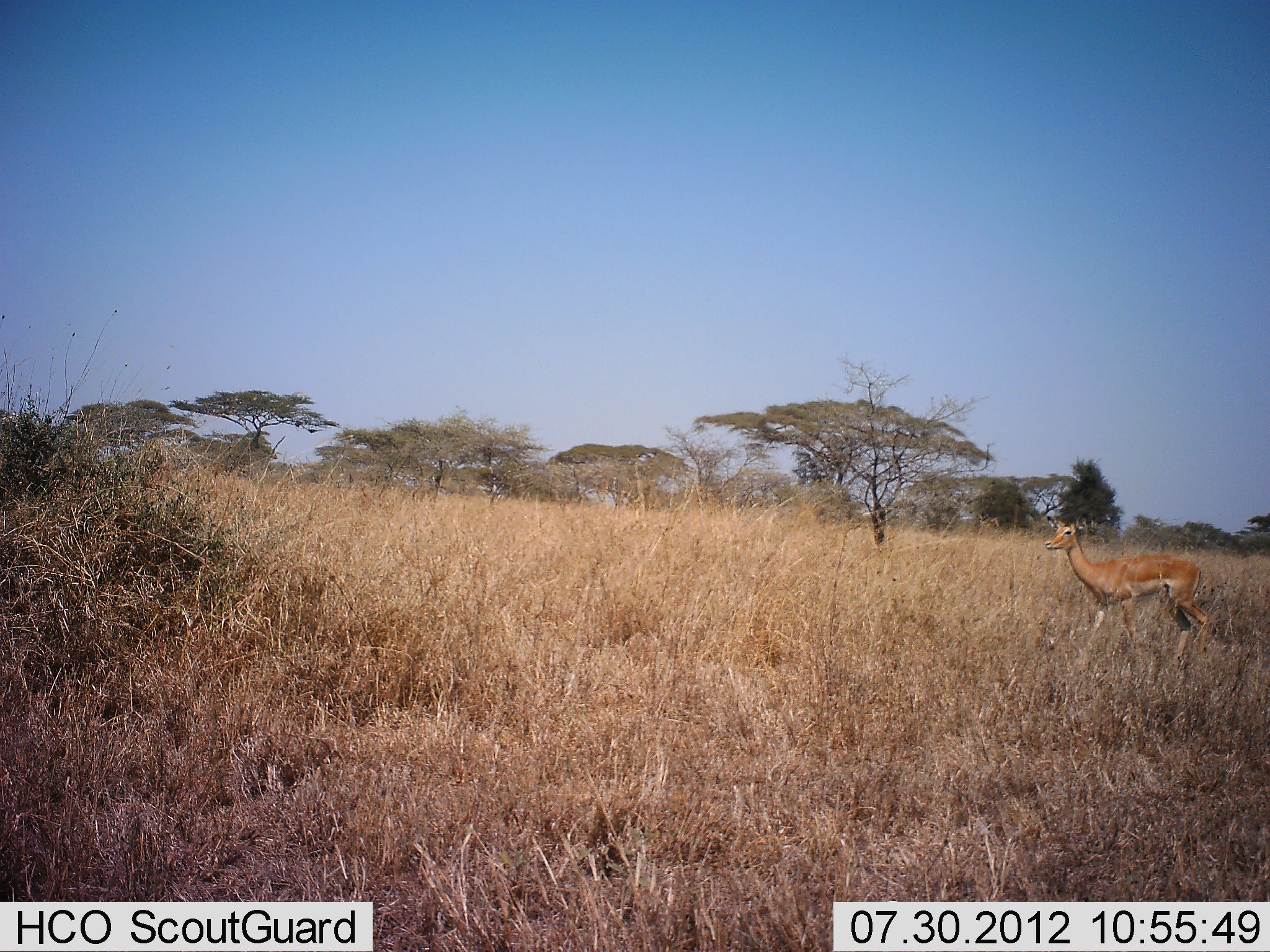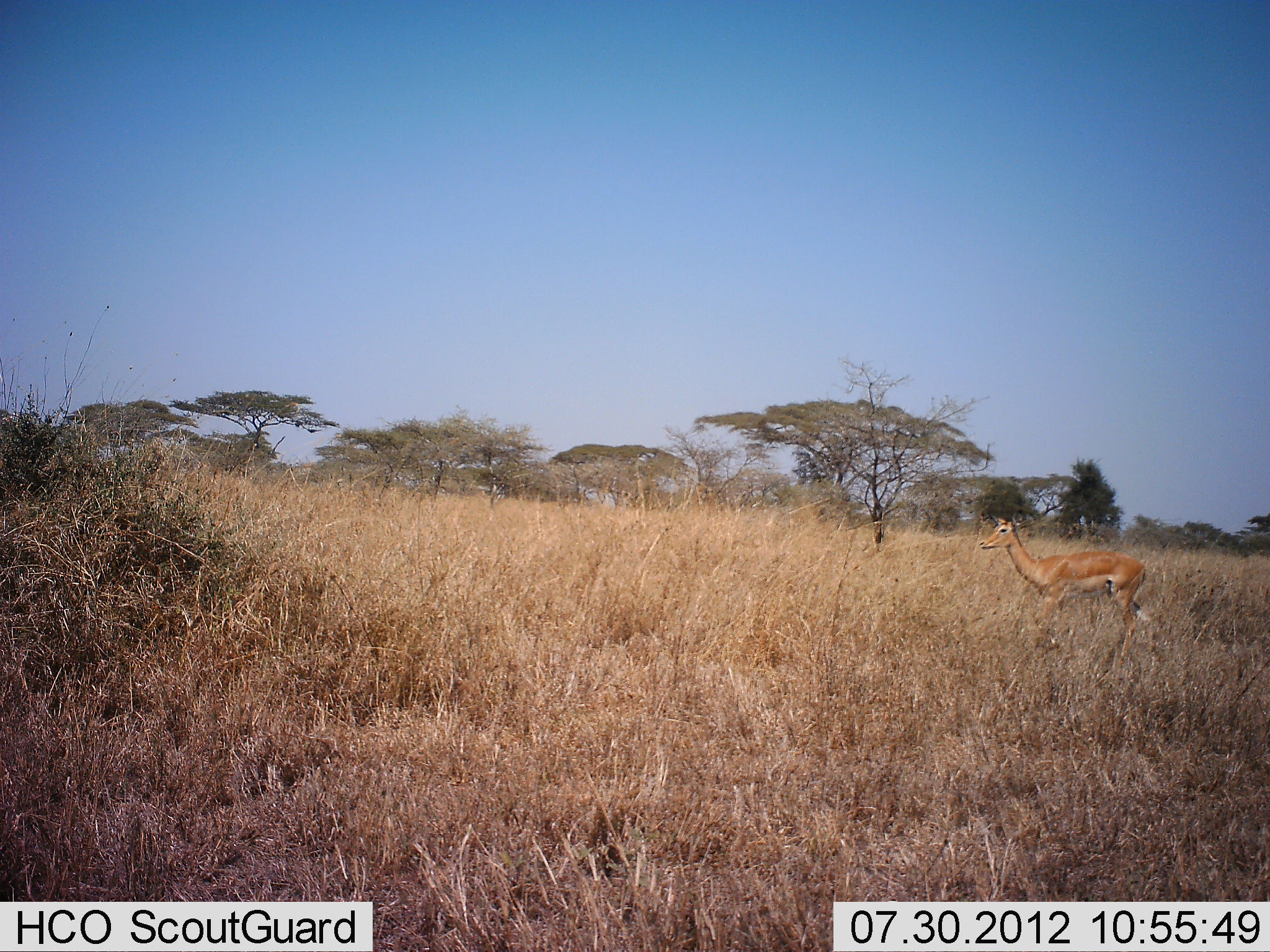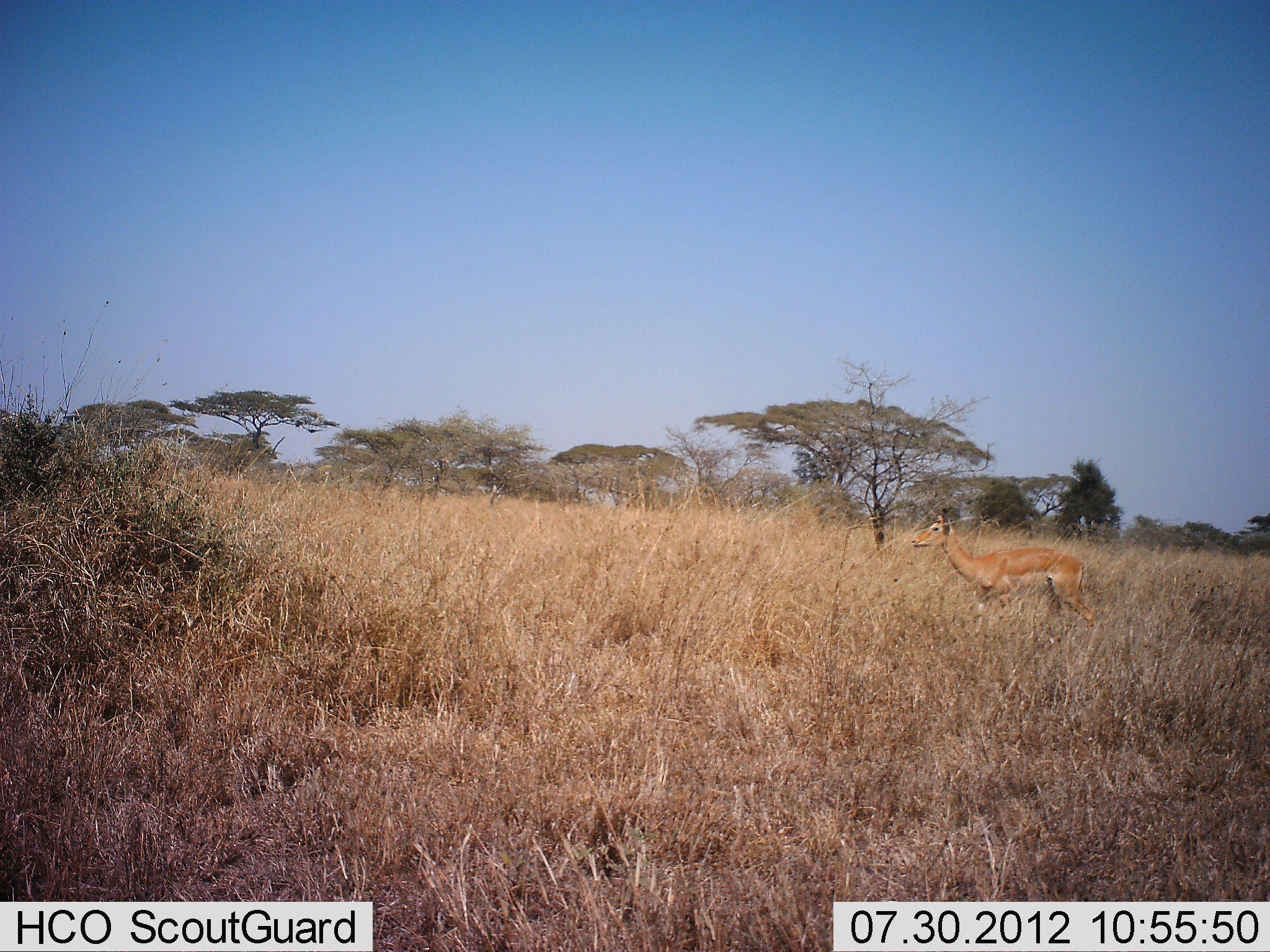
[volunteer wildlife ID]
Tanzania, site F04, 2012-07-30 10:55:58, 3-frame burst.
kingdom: Animalia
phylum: Chordata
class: Mammalia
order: Artiodactyla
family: Bovidae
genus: Aepyceros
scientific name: Aepyceros melampus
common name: impala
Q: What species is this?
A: Impala (Aepyceros melampus).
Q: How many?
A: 1.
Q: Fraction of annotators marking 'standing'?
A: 10%.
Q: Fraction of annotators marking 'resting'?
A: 0%.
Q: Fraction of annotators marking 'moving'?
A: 90%.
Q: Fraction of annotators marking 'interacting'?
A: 0%.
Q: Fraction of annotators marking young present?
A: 0%.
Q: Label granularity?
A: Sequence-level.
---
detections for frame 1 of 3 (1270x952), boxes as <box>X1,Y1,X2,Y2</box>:
animal: <box>1042,514,1212,664</box>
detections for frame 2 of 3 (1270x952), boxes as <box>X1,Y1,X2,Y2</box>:
animal: <box>978,513,1149,662</box>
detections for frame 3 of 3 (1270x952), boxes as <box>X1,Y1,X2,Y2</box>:
animal: <box>910,506,1096,642</box>